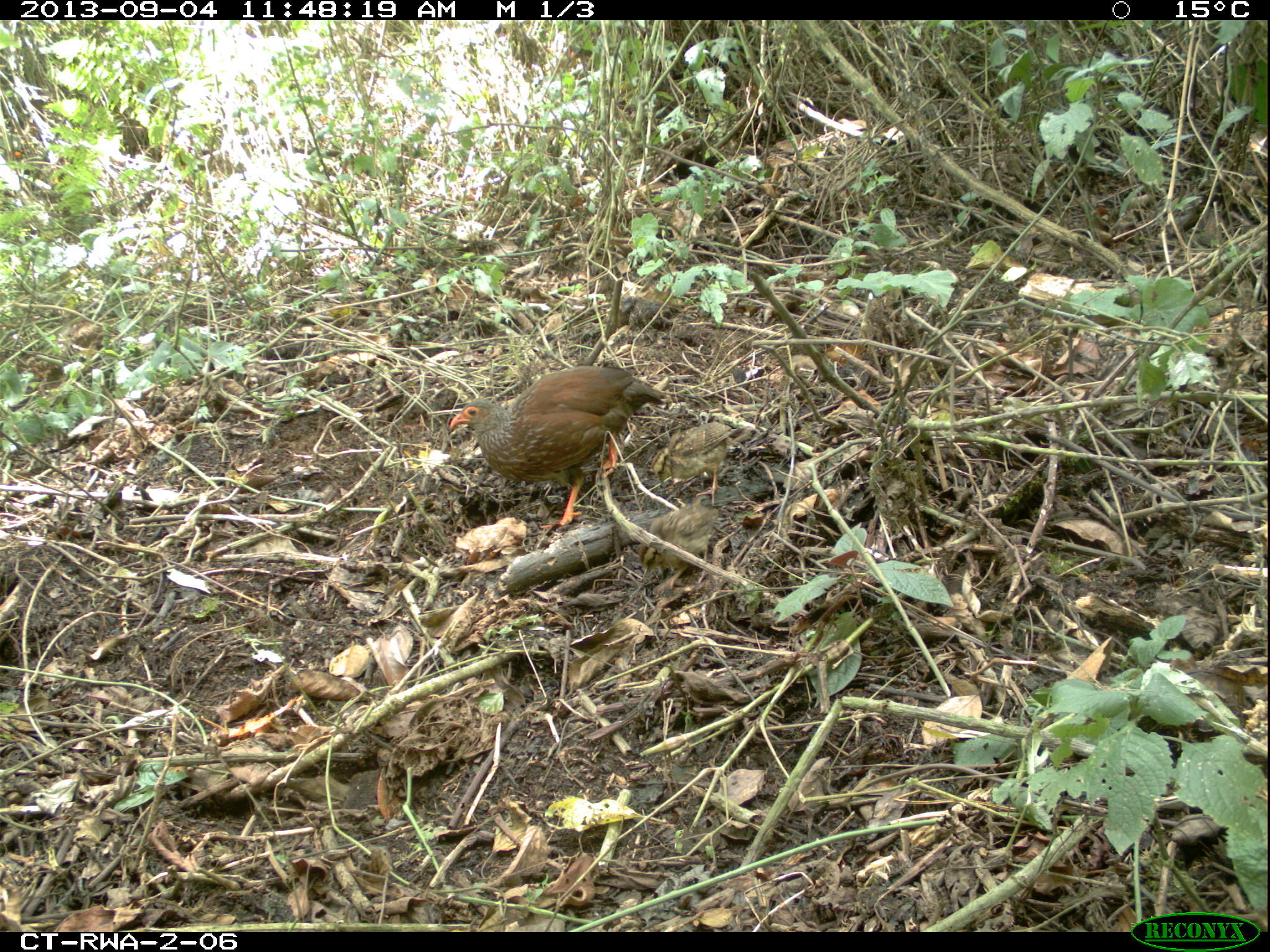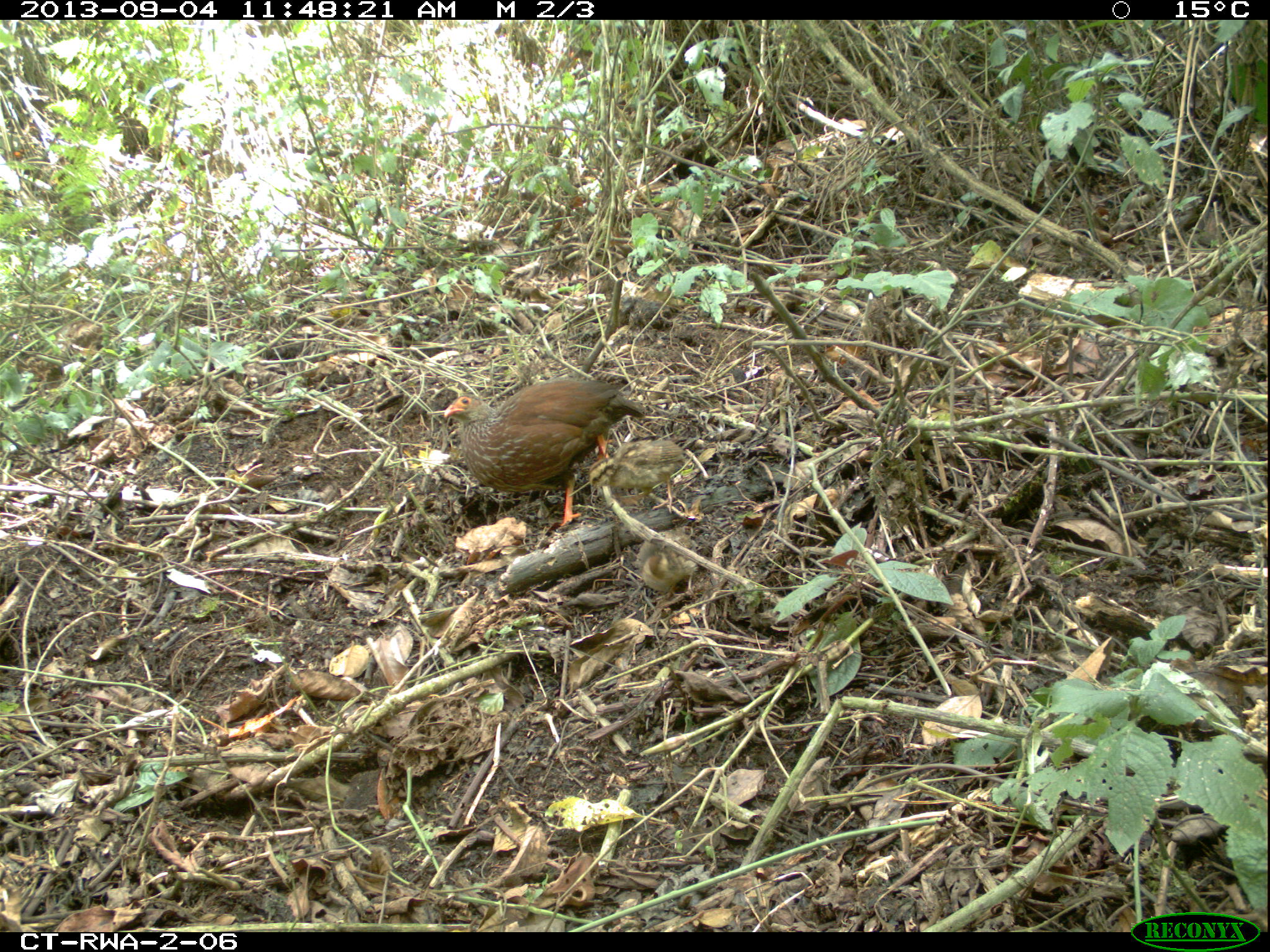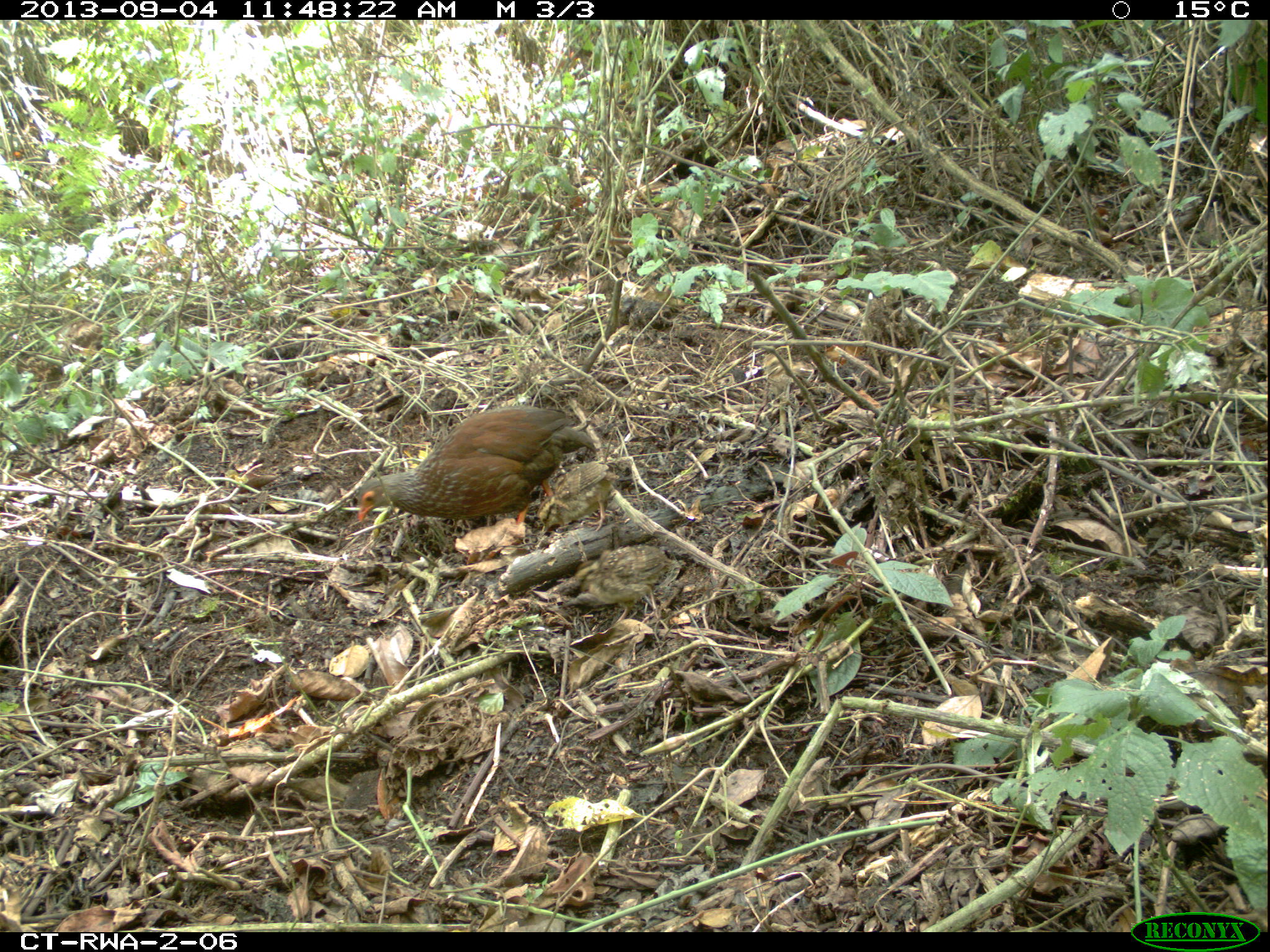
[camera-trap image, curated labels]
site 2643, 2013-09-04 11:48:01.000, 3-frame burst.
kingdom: Animalia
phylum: Chordata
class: Aves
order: Galliformes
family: Phasianidae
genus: Pternistis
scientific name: Pternistis nobilis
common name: handsome francolin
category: francolinus nobilis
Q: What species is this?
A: Francolinus nobilis (handsome francolin) (Pternistis nobilis).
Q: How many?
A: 1.